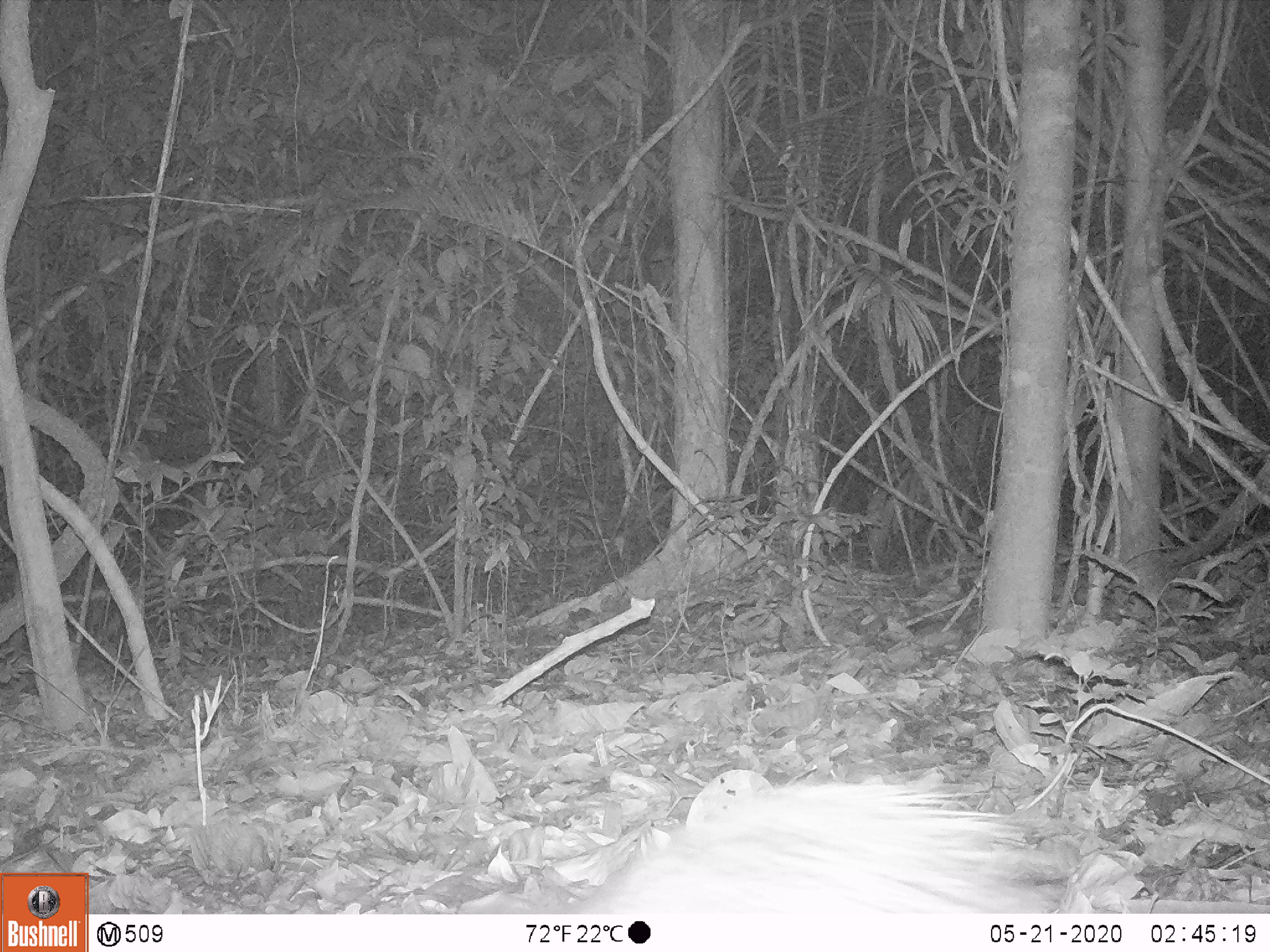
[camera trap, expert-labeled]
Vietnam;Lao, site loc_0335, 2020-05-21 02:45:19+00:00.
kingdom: Animalia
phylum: Chordata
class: Mammalia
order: Rodentia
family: Hystricidae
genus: Atherurus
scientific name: Atherurus macrourus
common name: asiatic brush-tailed porcupine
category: asiatic brush tailed porcupine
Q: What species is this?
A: Asiatic brush tailed porcupine (asiatic brush-tailed porcupine) (Atherurus macrourus).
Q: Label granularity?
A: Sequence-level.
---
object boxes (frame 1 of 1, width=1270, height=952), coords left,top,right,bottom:
asiatic brush tailed porcupine: 590,784,1066,914